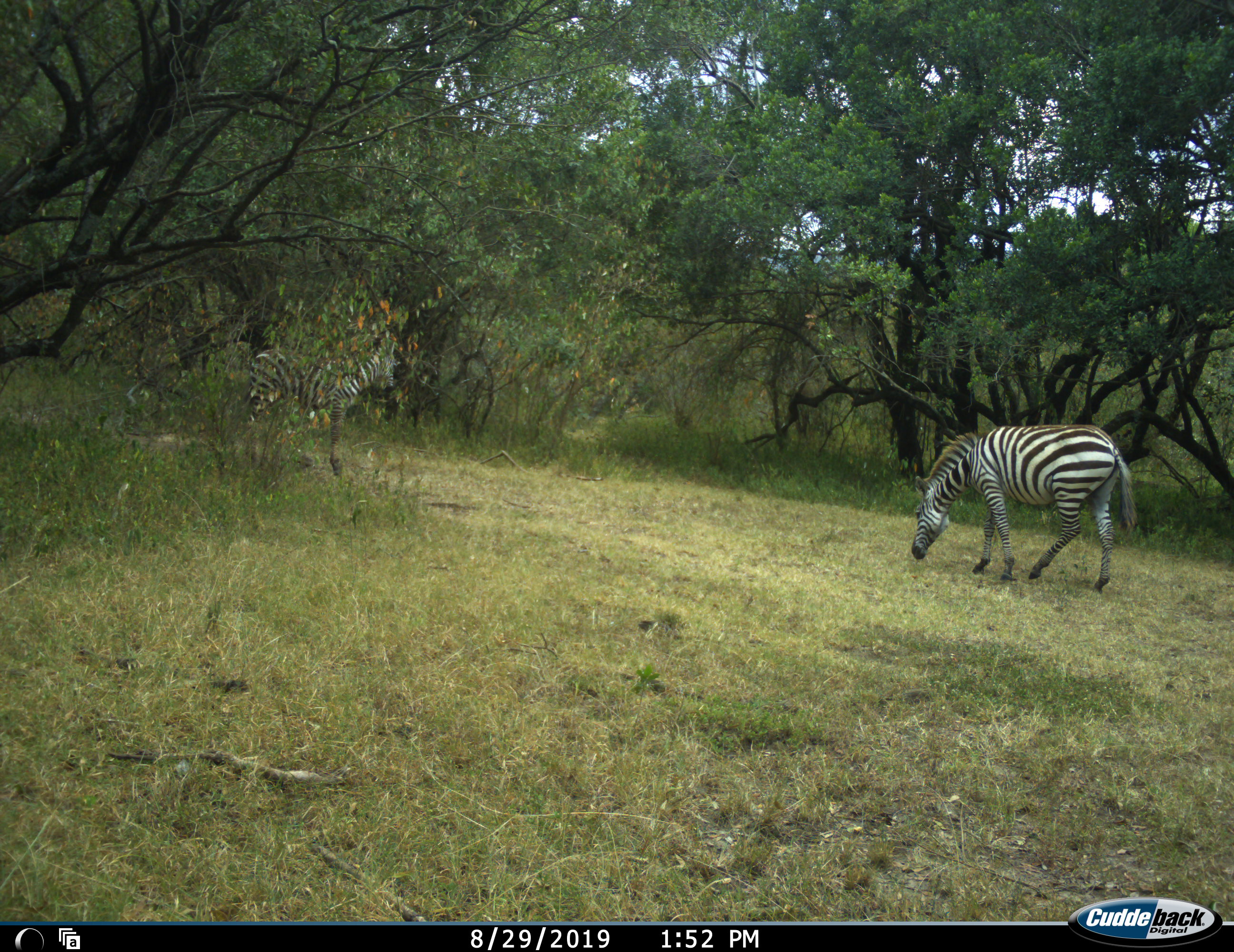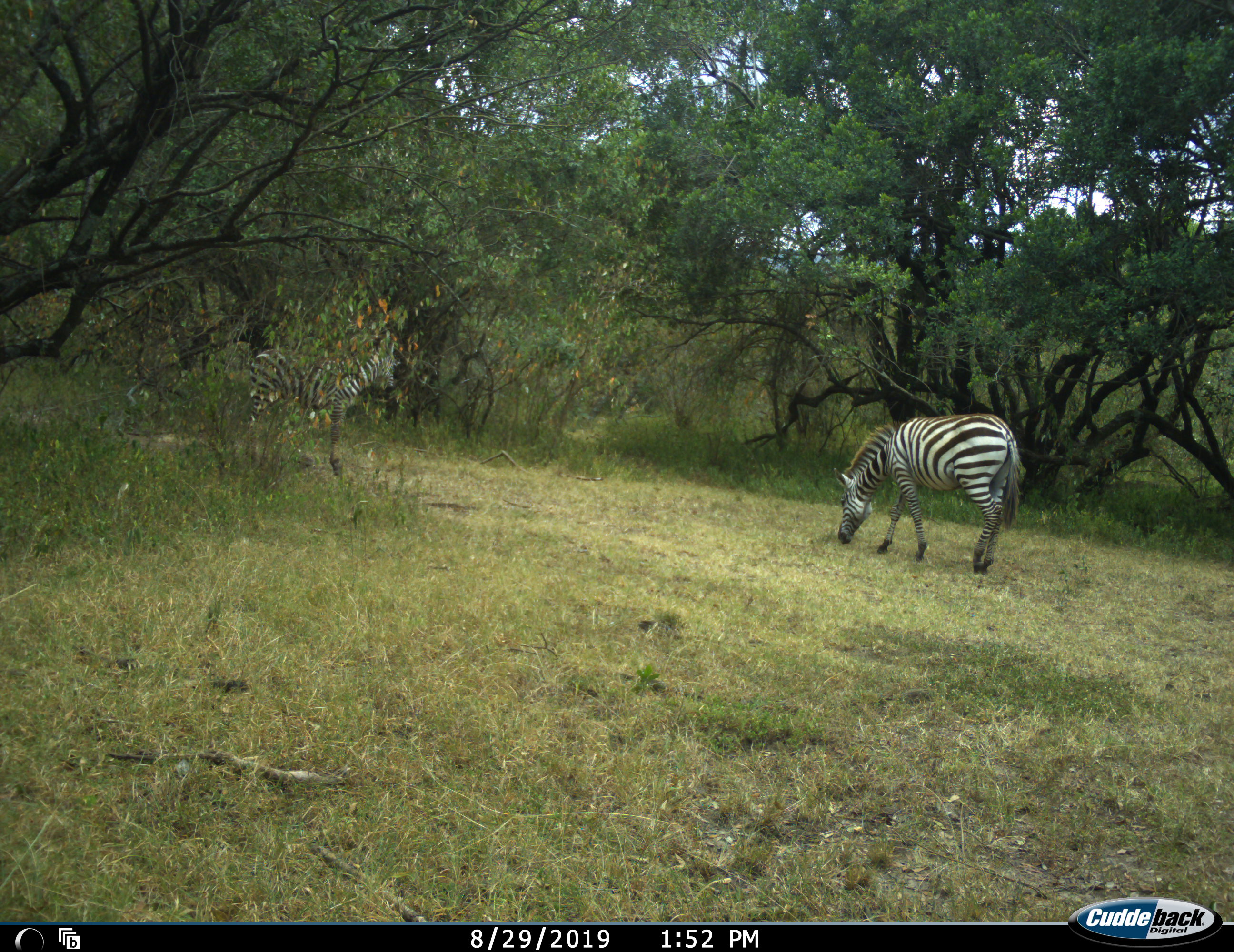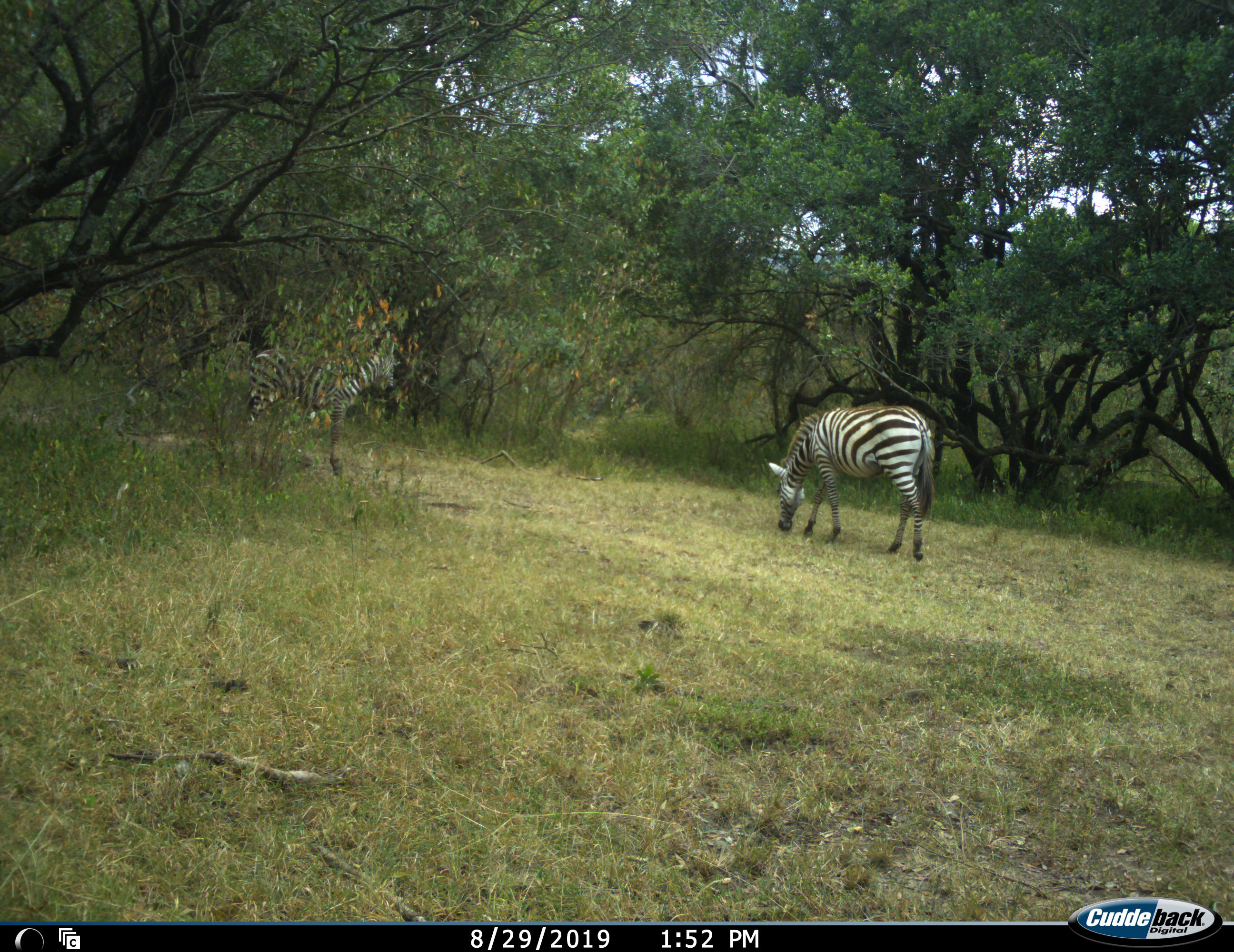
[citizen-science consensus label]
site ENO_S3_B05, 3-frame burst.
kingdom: Animalia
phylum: Chordata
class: Mammalia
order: Perissodactyla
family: Equidae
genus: Equus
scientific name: Equus quagga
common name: plains zebra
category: zebraplains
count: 2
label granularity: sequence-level